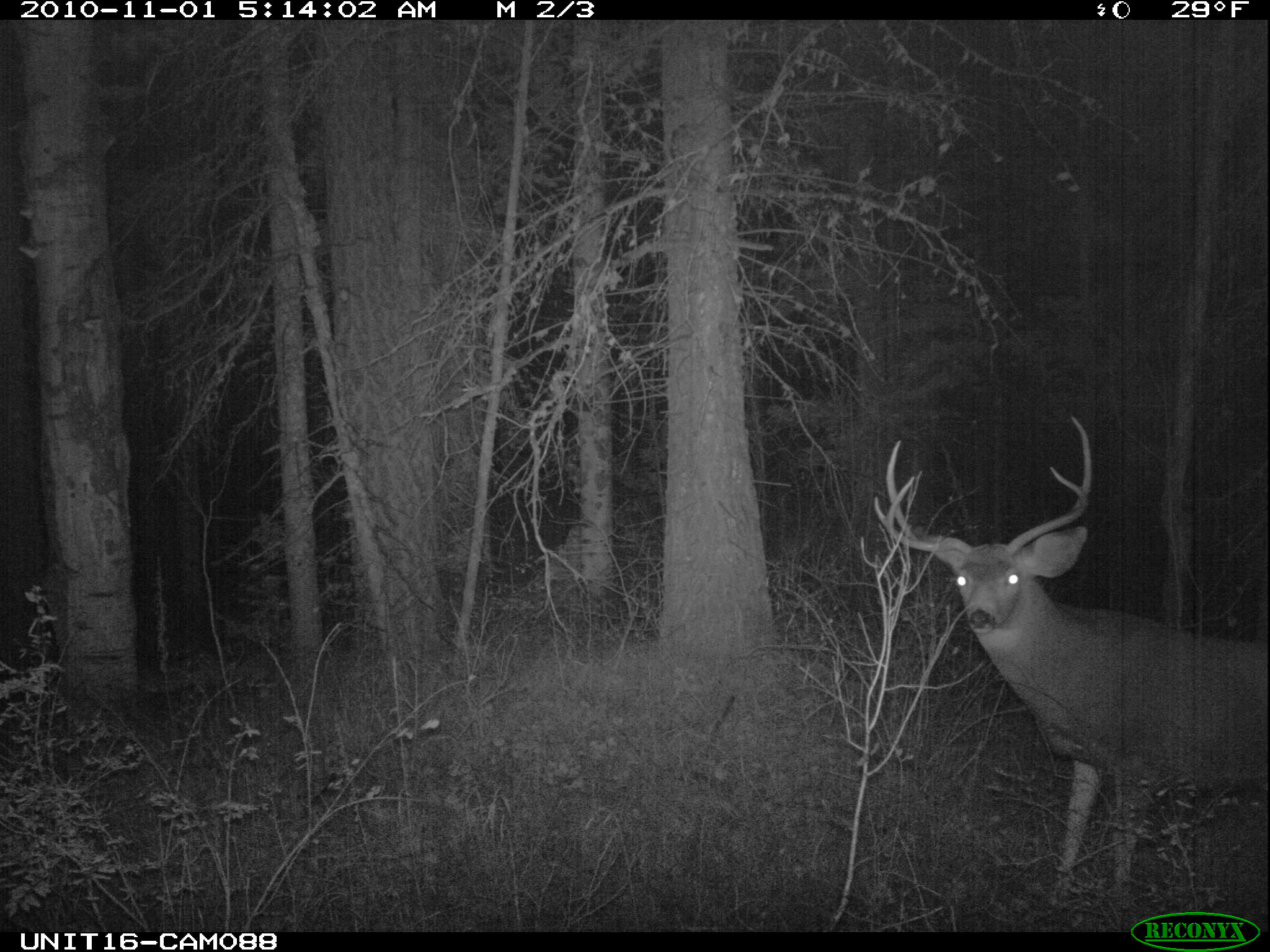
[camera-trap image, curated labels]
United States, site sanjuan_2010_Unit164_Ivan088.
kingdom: Animalia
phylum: Chordata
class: Mammalia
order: Artiodactyla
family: Cervidae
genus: Odocoileus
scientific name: Odocoileus hemionus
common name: mule deer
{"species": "Odocoileus hemionus (mule deer)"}